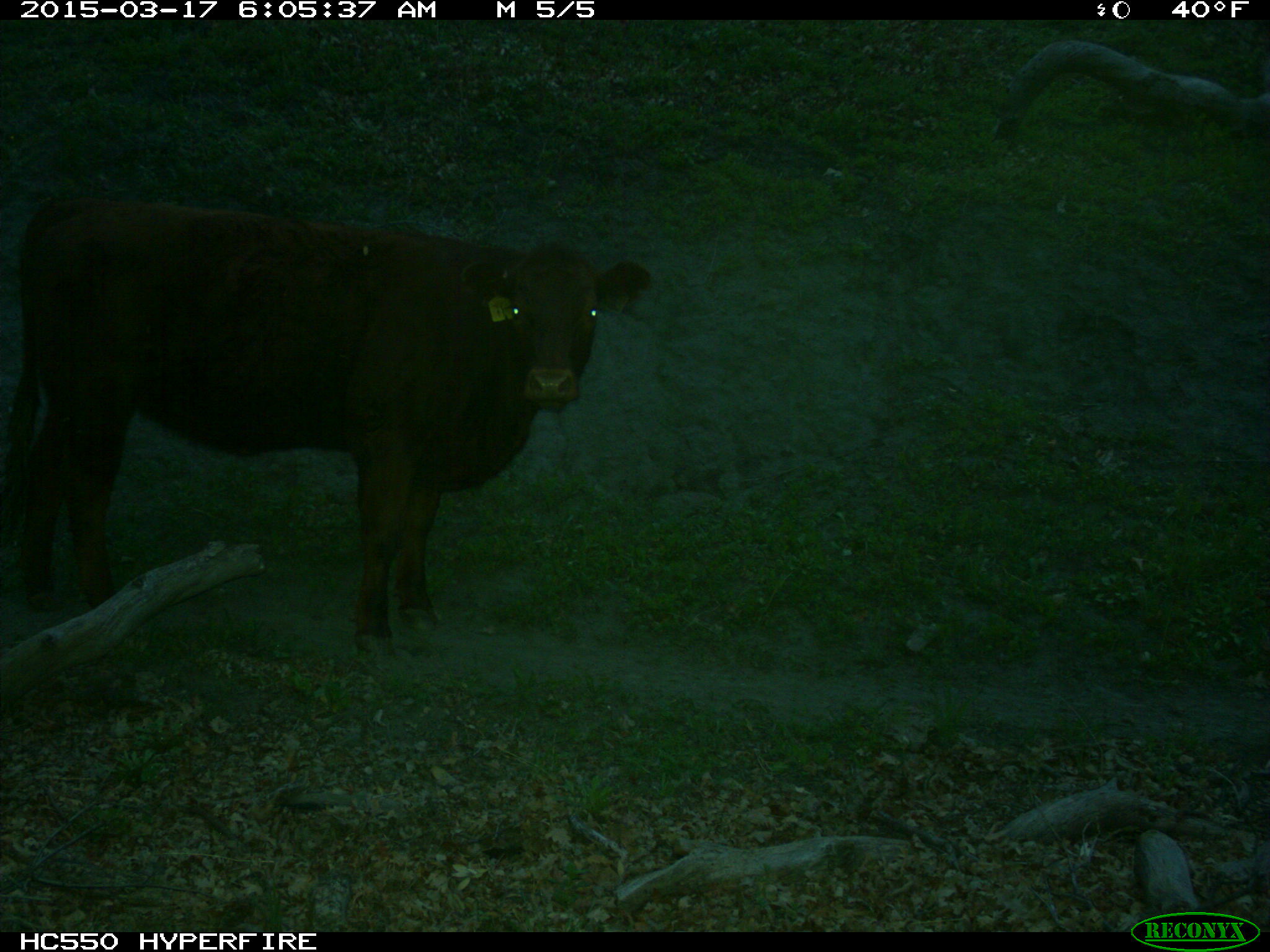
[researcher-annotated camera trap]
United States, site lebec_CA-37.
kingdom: Animalia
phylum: Chordata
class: Mammalia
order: Artiodactyla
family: Bovidae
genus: Bos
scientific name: Bos taurus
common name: domestic cow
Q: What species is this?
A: Bos taurus (domestic cow).